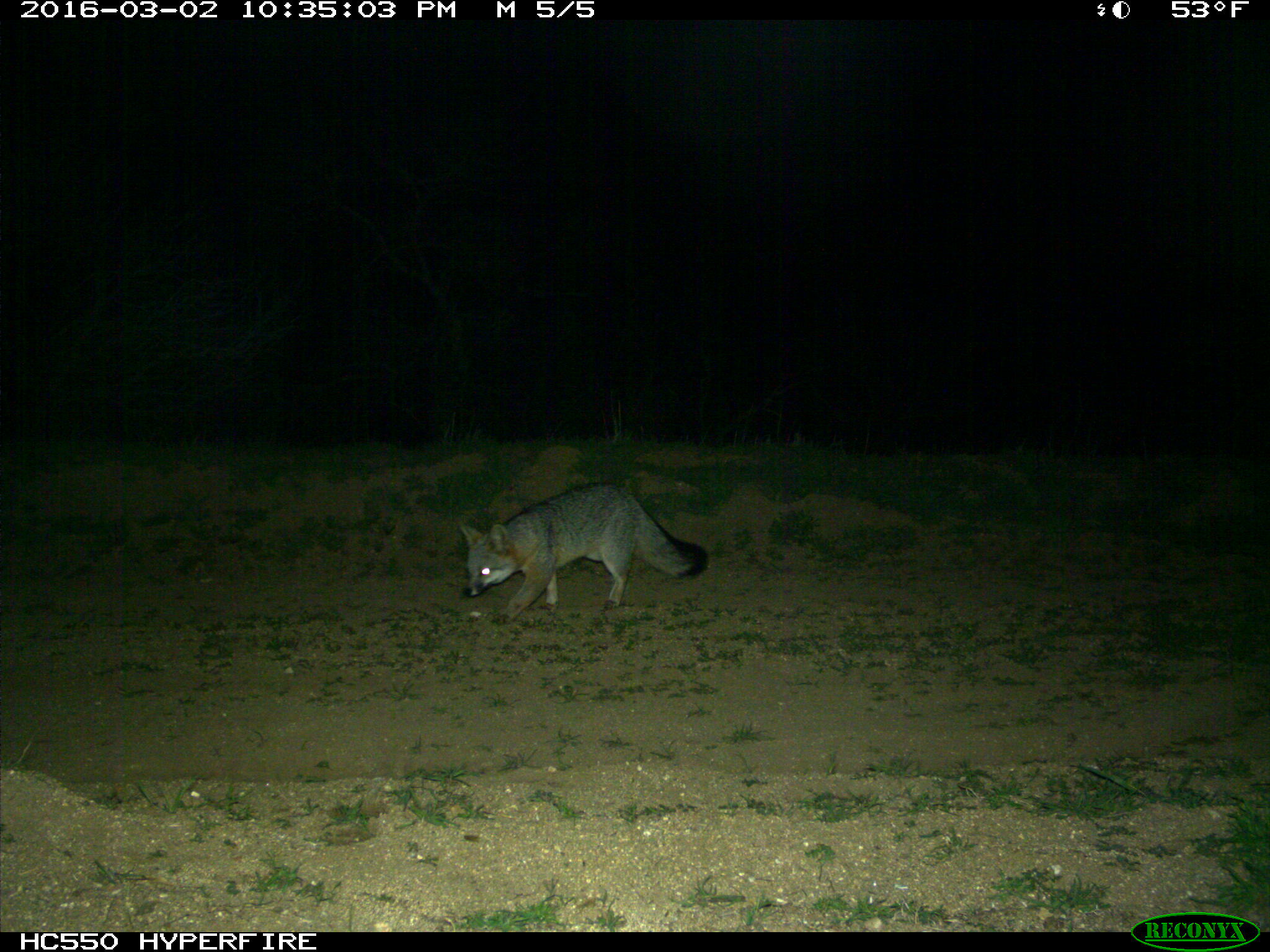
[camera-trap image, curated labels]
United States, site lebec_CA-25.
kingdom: Animalia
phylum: Chordata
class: Mammalia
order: Carnivora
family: Canidae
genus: Urocyon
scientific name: Urocyon cinereoargenteus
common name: gray fox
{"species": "Urocyon cinereoargenteus (gray fox)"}